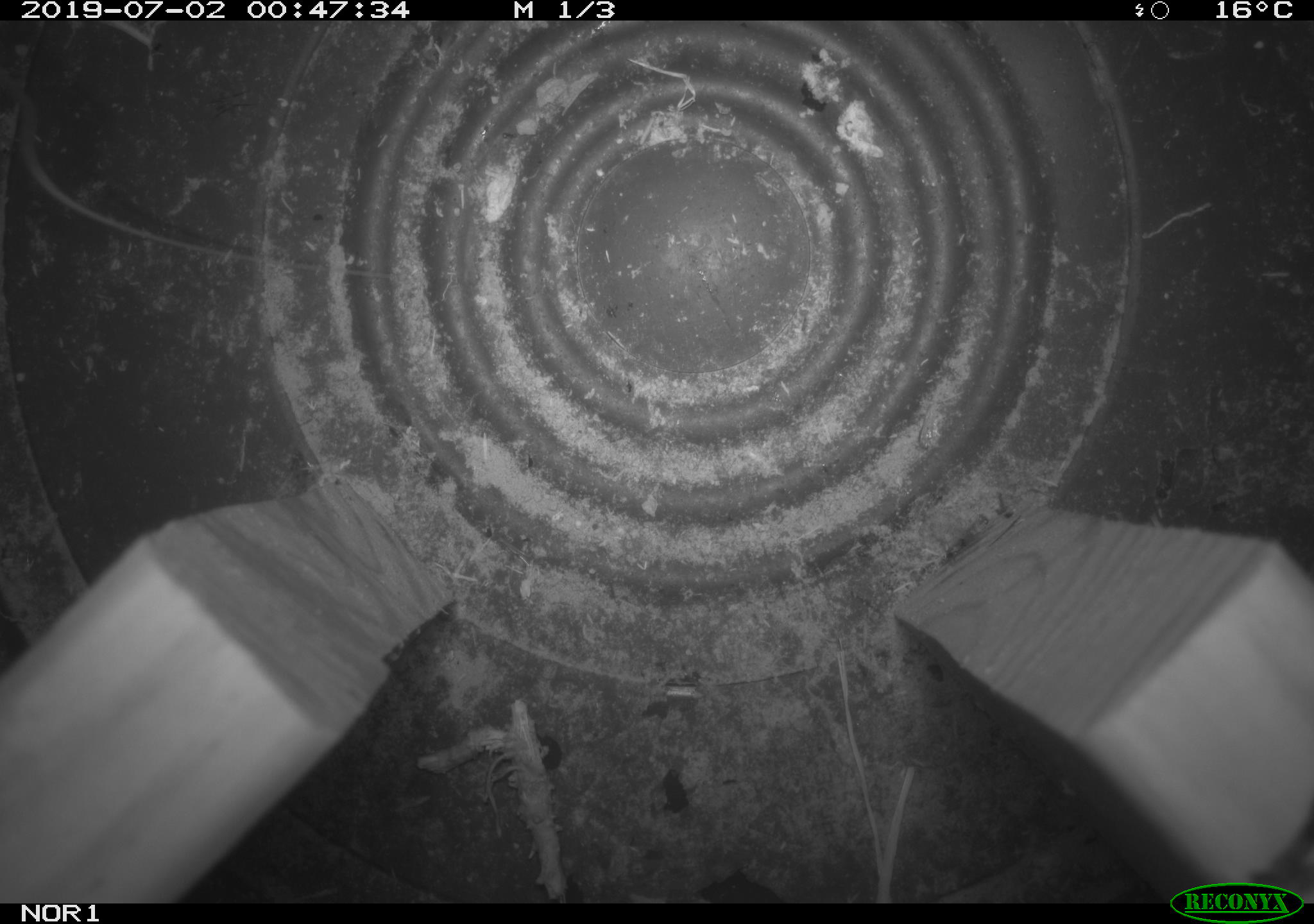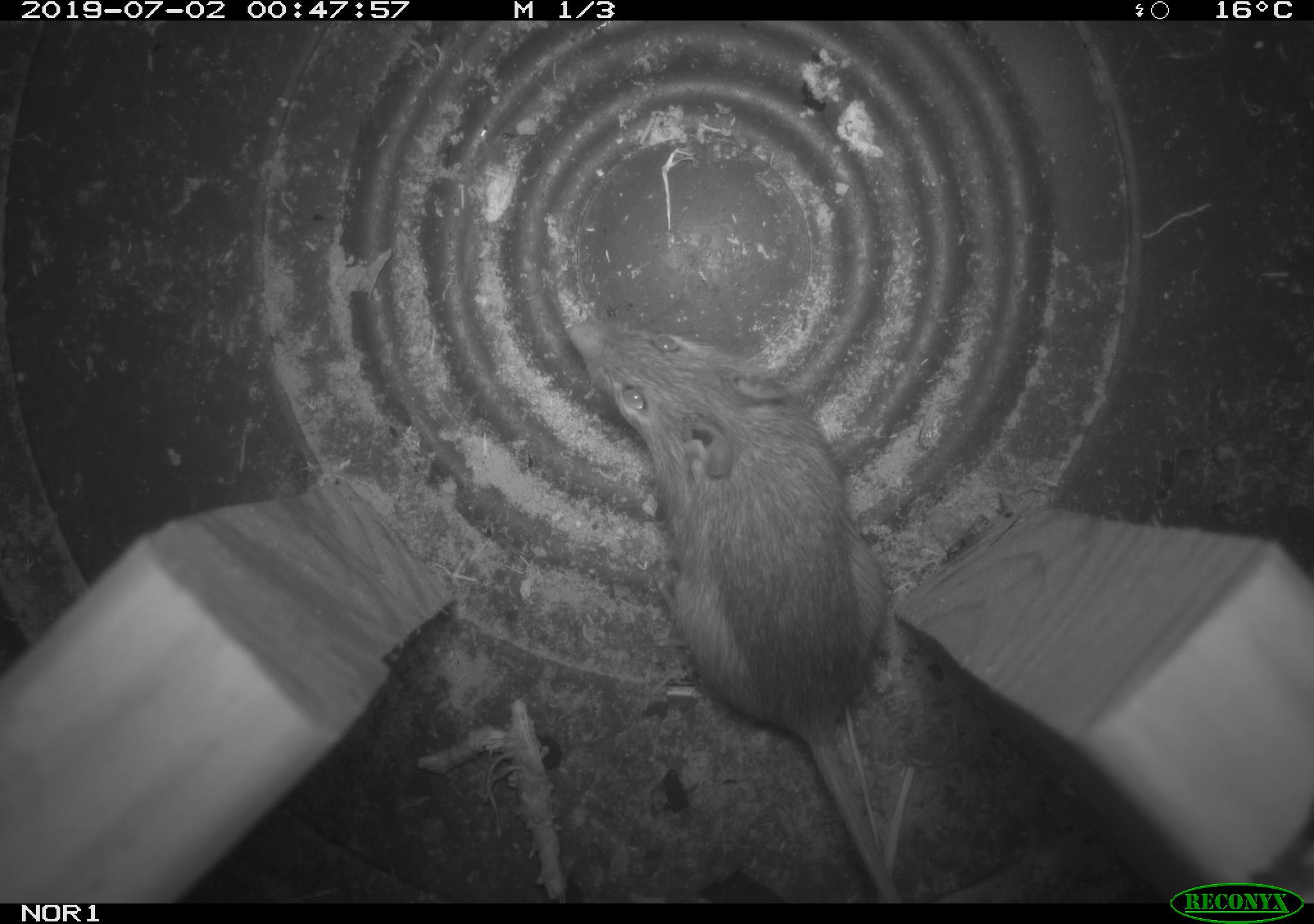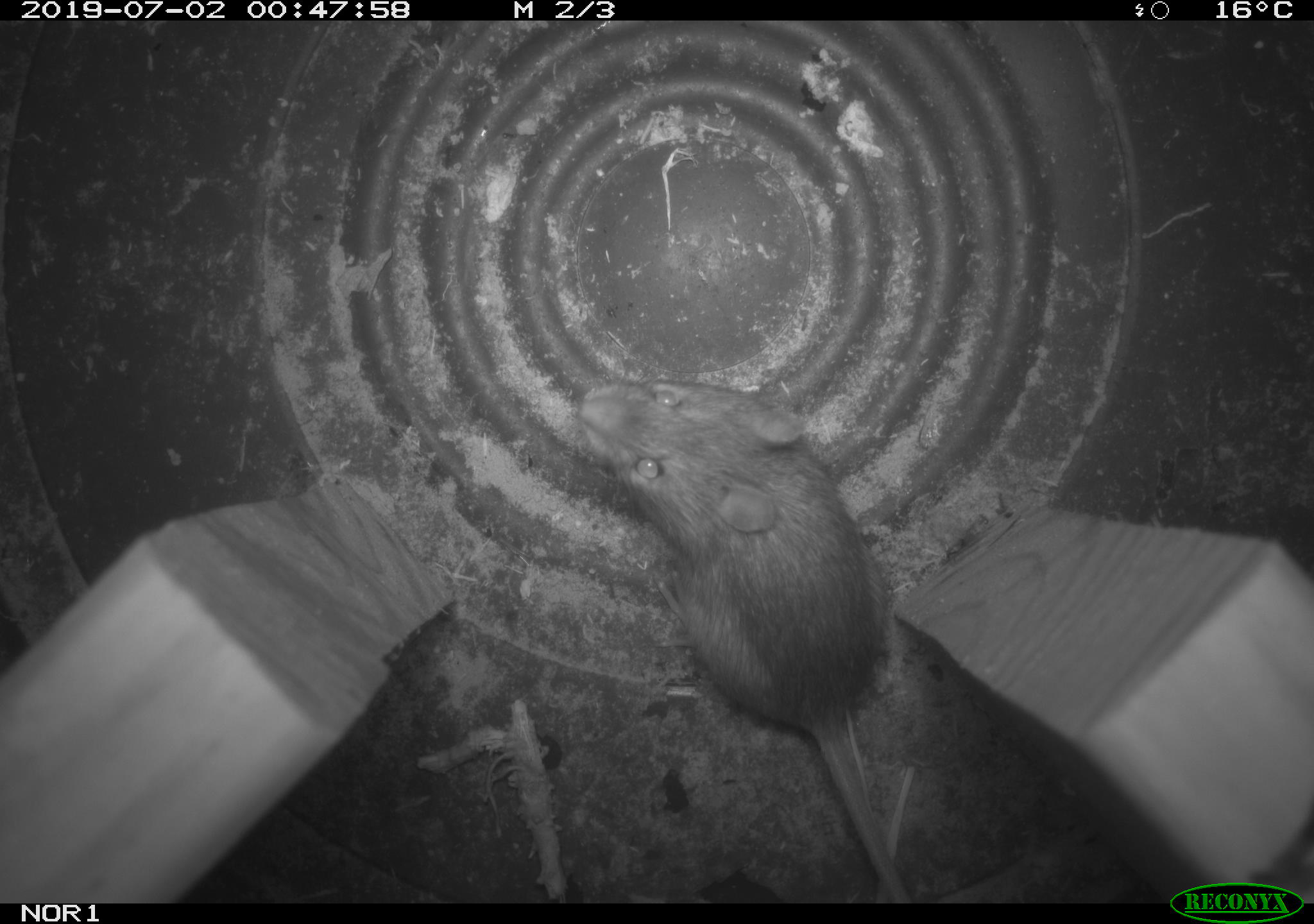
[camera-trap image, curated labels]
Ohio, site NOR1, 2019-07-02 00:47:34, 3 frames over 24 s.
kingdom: Animalia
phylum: Chordata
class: Mammalia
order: Rodentia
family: Zapodidae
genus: Napaeozapus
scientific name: Napaeozapus insignis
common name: woodland jumping mouse